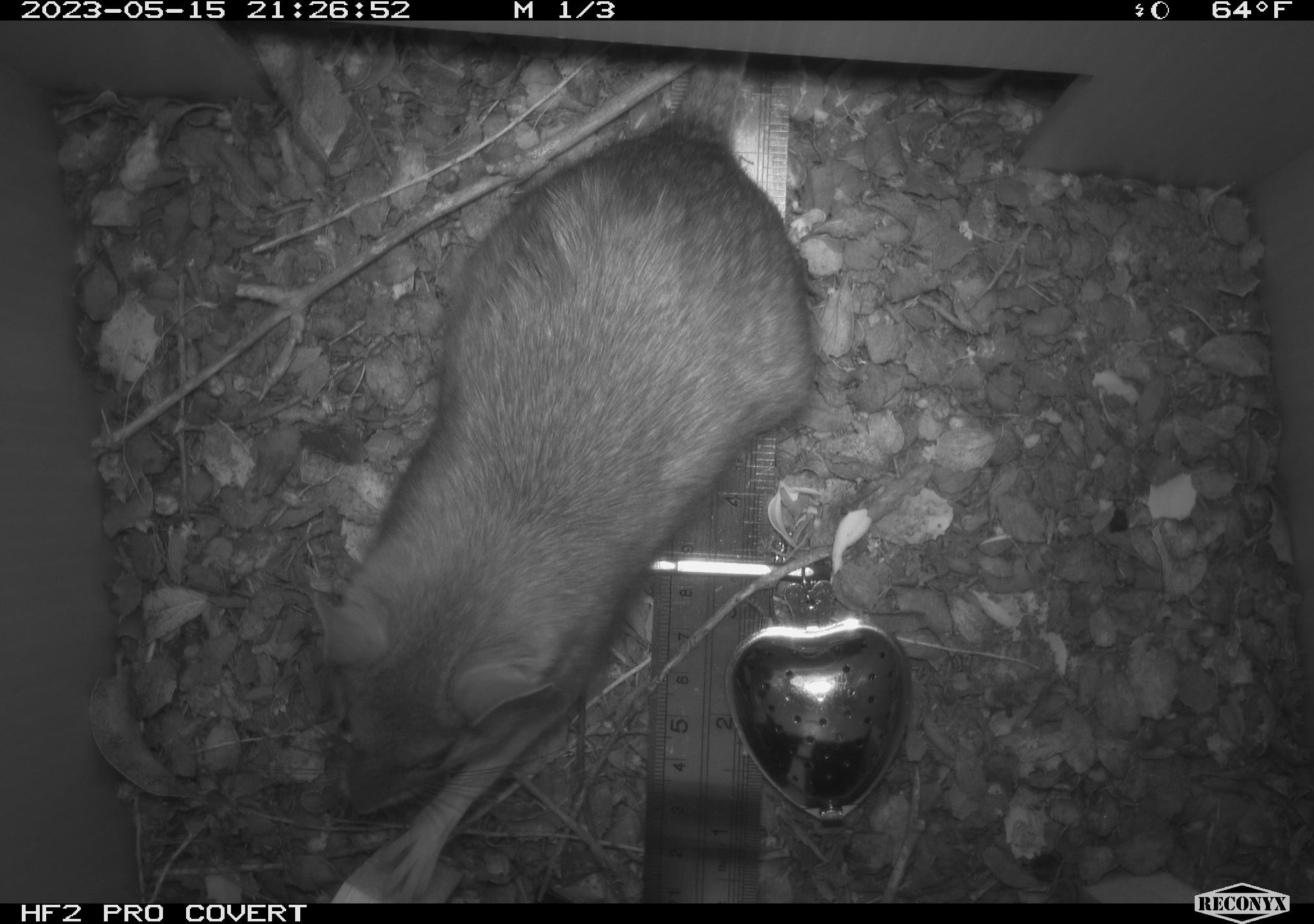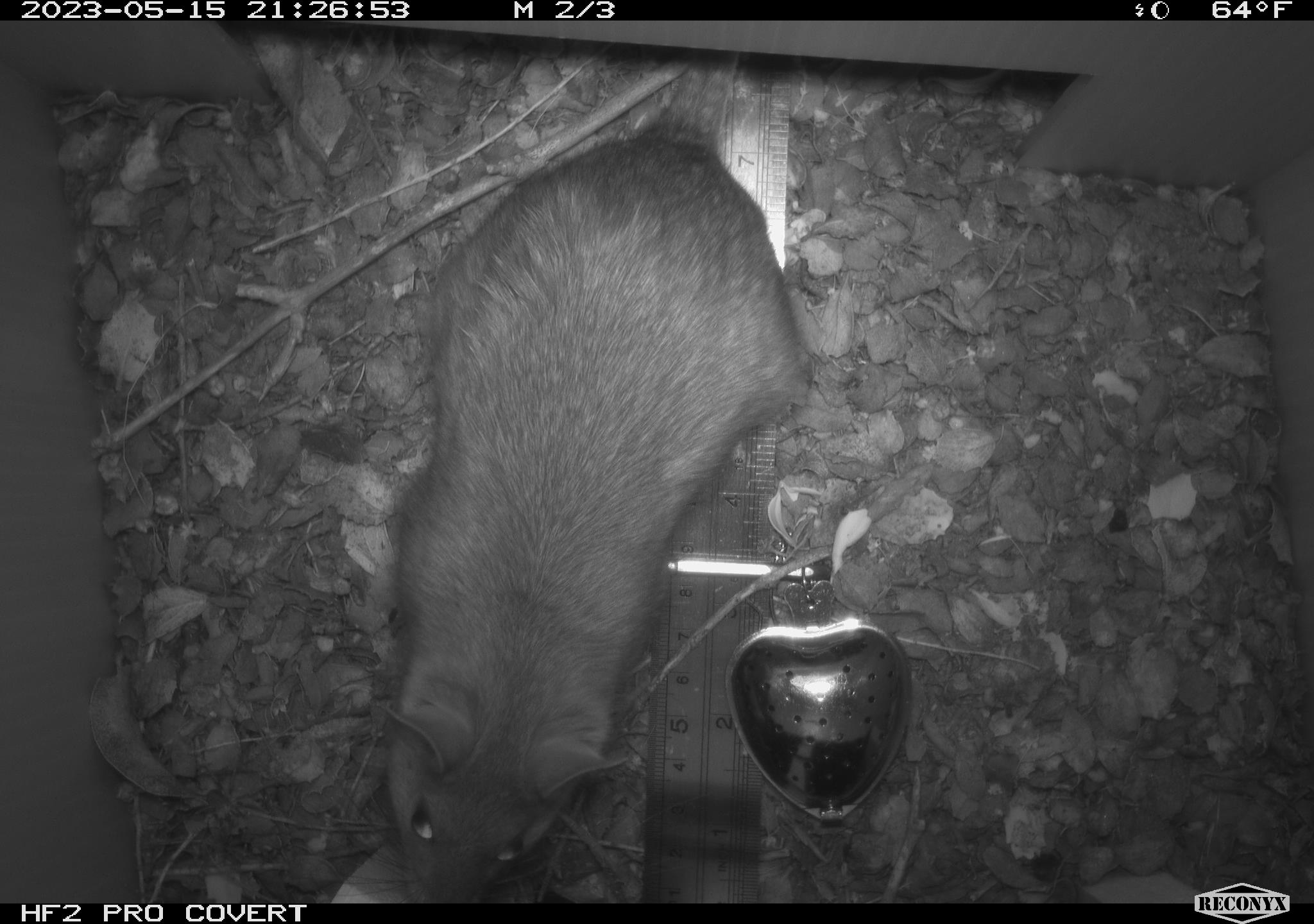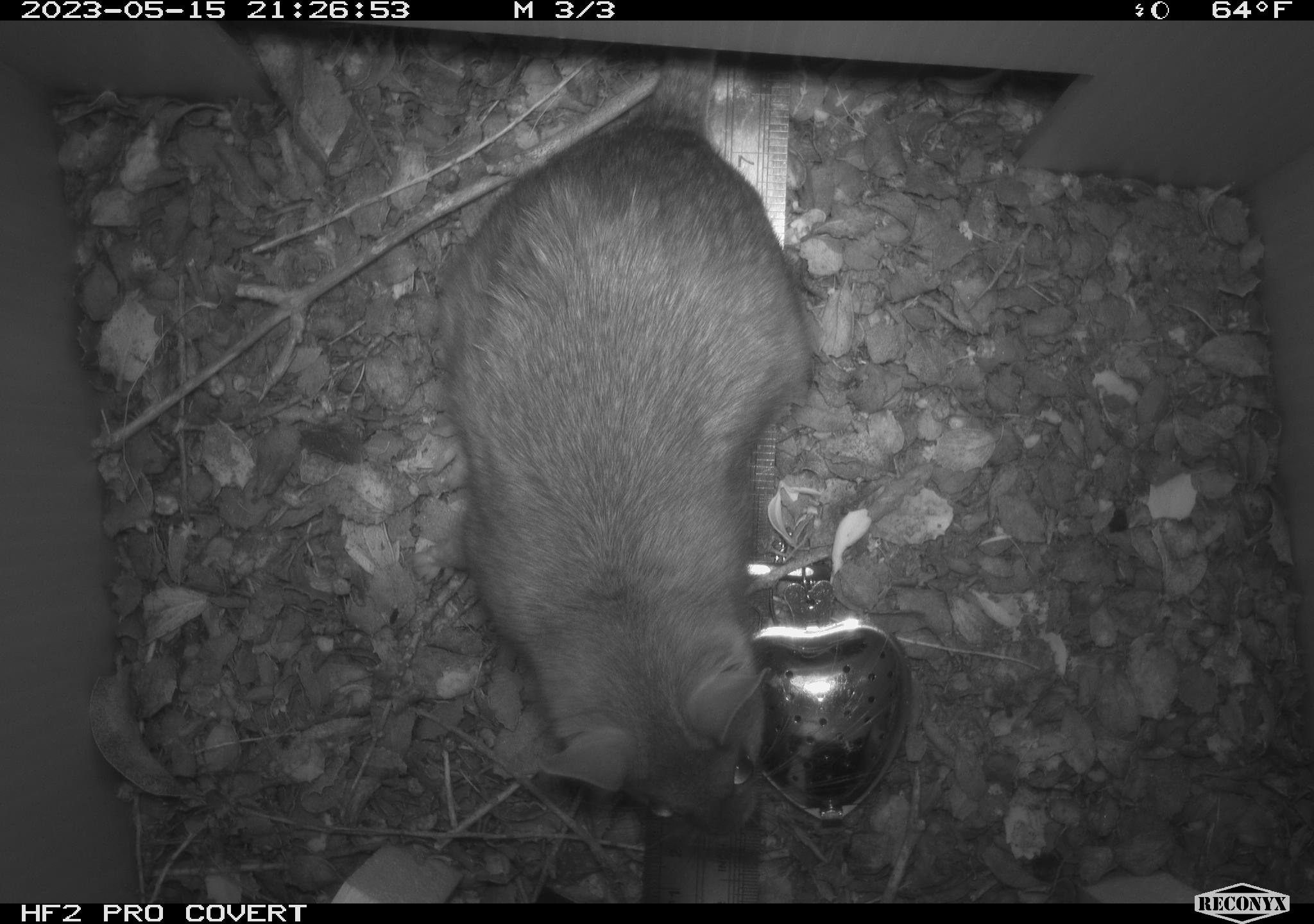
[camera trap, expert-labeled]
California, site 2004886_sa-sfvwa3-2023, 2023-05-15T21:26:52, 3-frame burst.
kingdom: Animalia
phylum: Chordata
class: Mammalia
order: Rodentia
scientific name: Rodentia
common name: woodrat or rat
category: woodrat or rat species